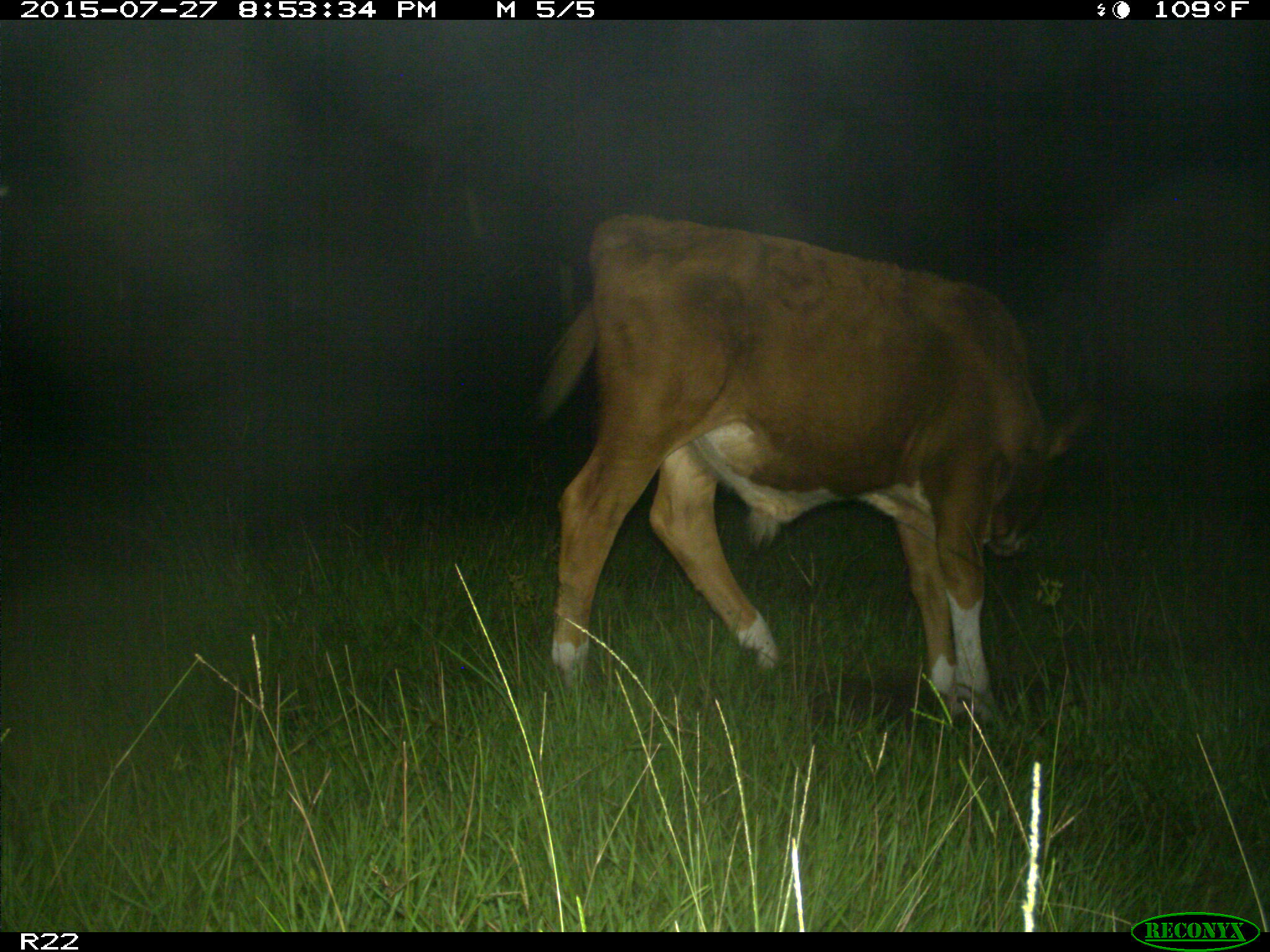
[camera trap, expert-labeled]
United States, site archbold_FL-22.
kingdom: Animalia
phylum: Chordata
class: Mammalia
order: Artiodactyla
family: Suidae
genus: Sus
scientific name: Sus scrofa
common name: wild boar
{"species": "Sus scrofa (wild boar)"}